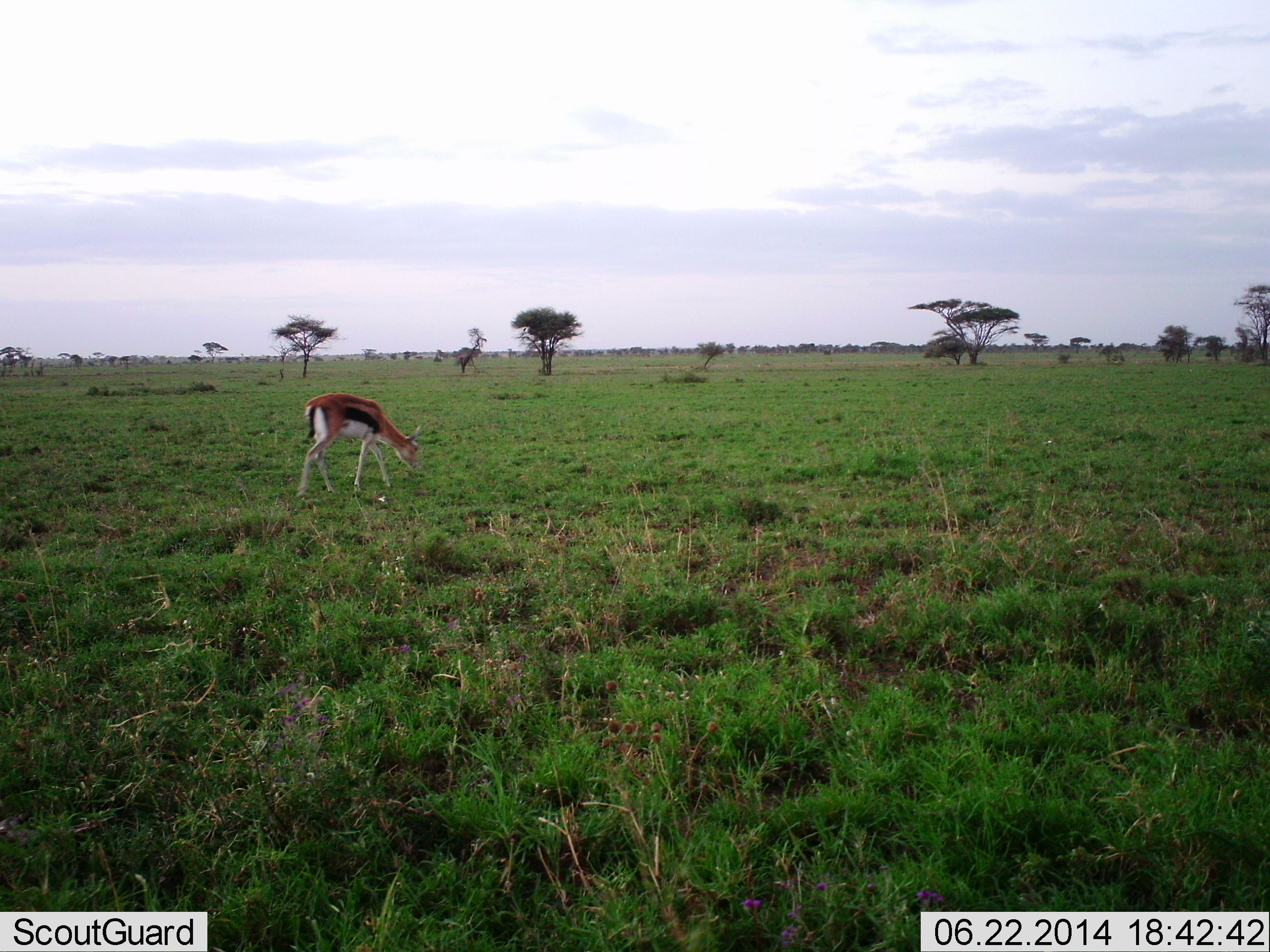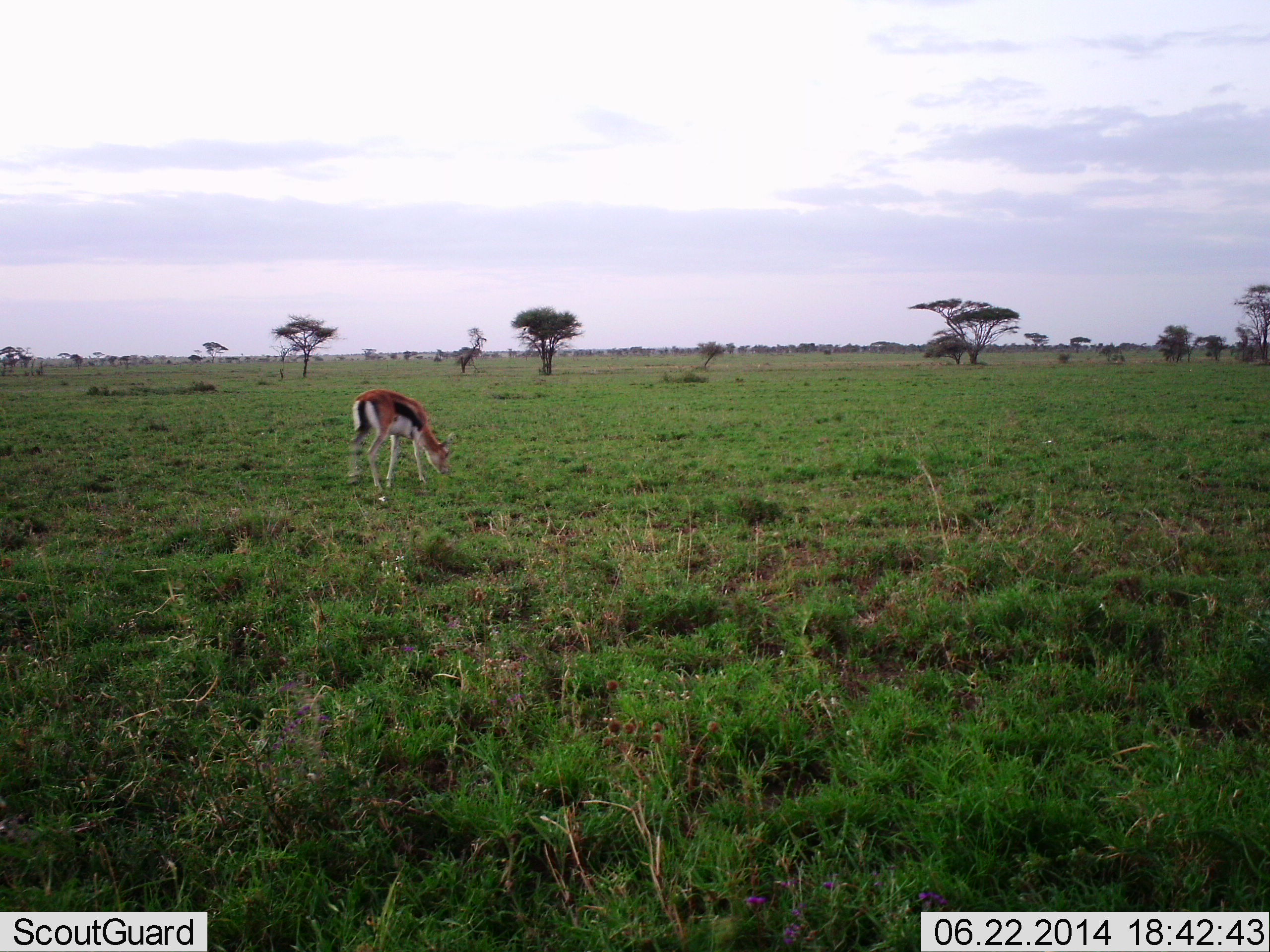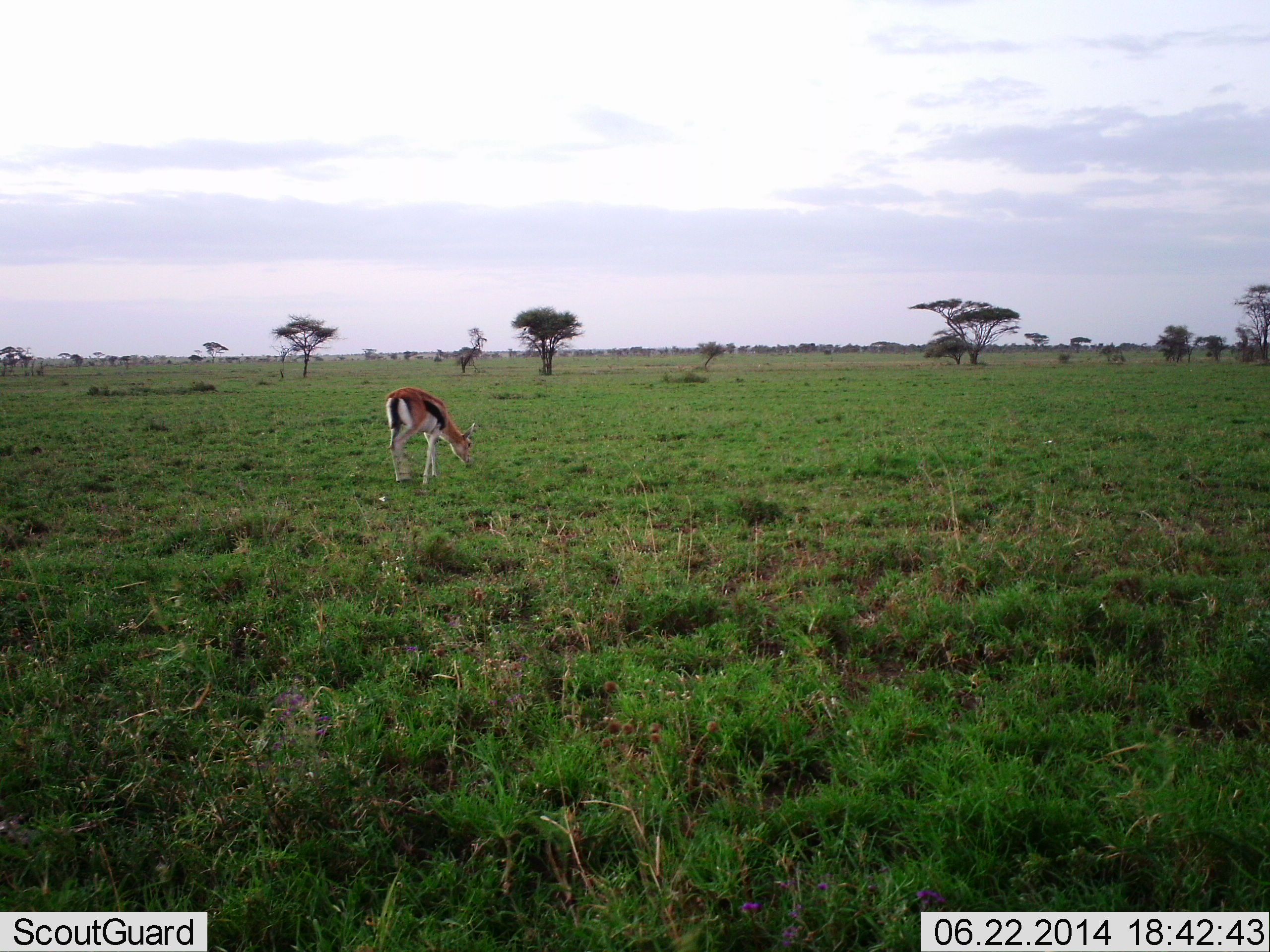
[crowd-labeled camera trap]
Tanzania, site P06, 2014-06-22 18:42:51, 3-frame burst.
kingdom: Animalia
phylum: Chordata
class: Mammalia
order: Artiodactyla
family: Bovidae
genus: Eudorcas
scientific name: Eudorcas thomsonii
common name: thomson's gazelle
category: gazellethomsons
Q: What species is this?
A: Gazellethomsons (thomson's gazelle) (Eudorcas thomsonii).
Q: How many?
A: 1.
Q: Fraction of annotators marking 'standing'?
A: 20%.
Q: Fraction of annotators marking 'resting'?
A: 0%.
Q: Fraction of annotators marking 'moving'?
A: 40%.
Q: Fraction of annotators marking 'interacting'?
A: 0%.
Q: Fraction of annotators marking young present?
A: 0%.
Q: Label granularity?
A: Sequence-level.